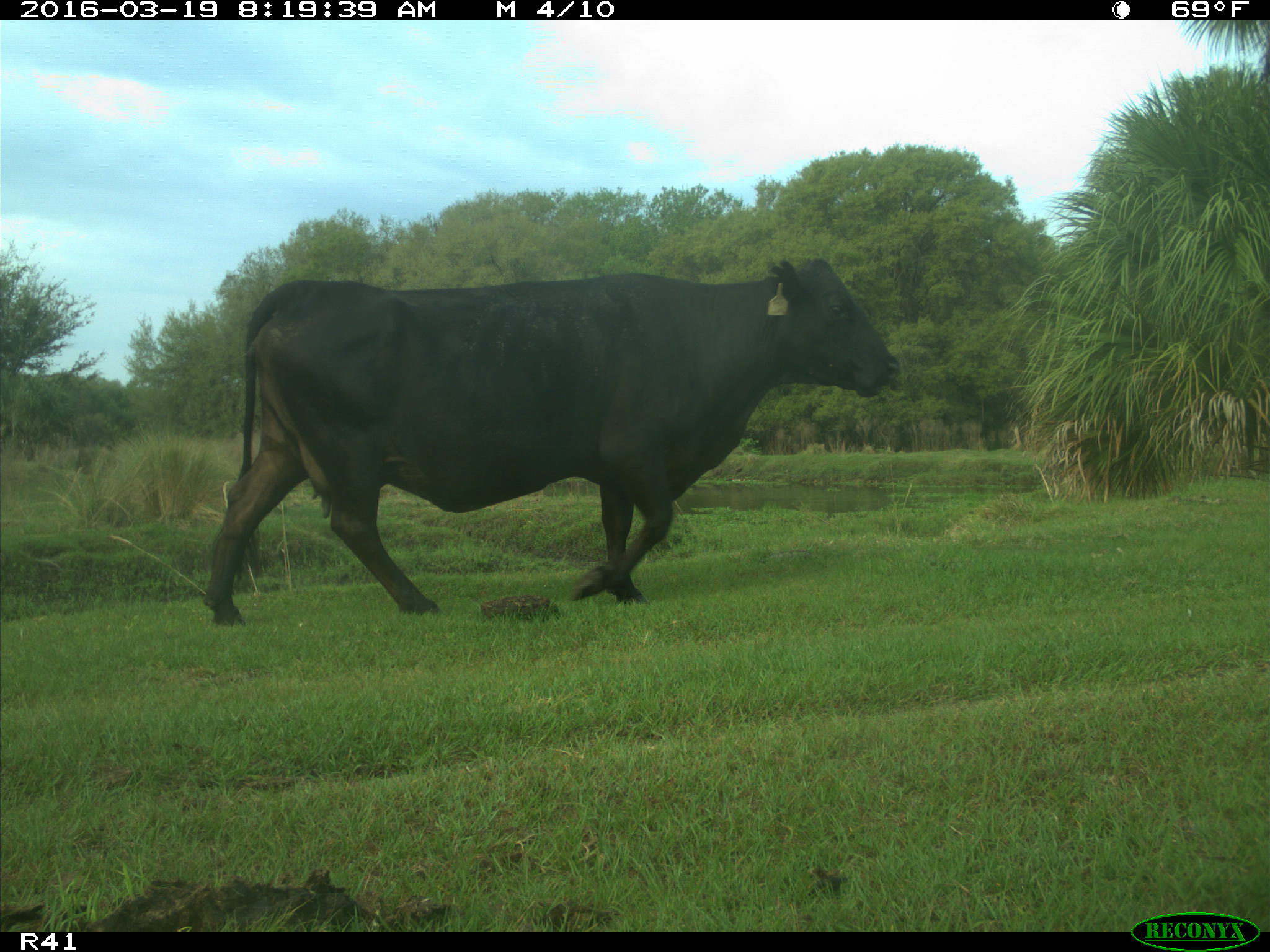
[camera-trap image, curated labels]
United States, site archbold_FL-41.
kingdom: Animalia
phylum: Chordata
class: Mammalia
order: Artiodactyla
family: Bovidae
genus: Bos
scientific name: Bos taurus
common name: domestic cow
Bos taurus (domestic cow).